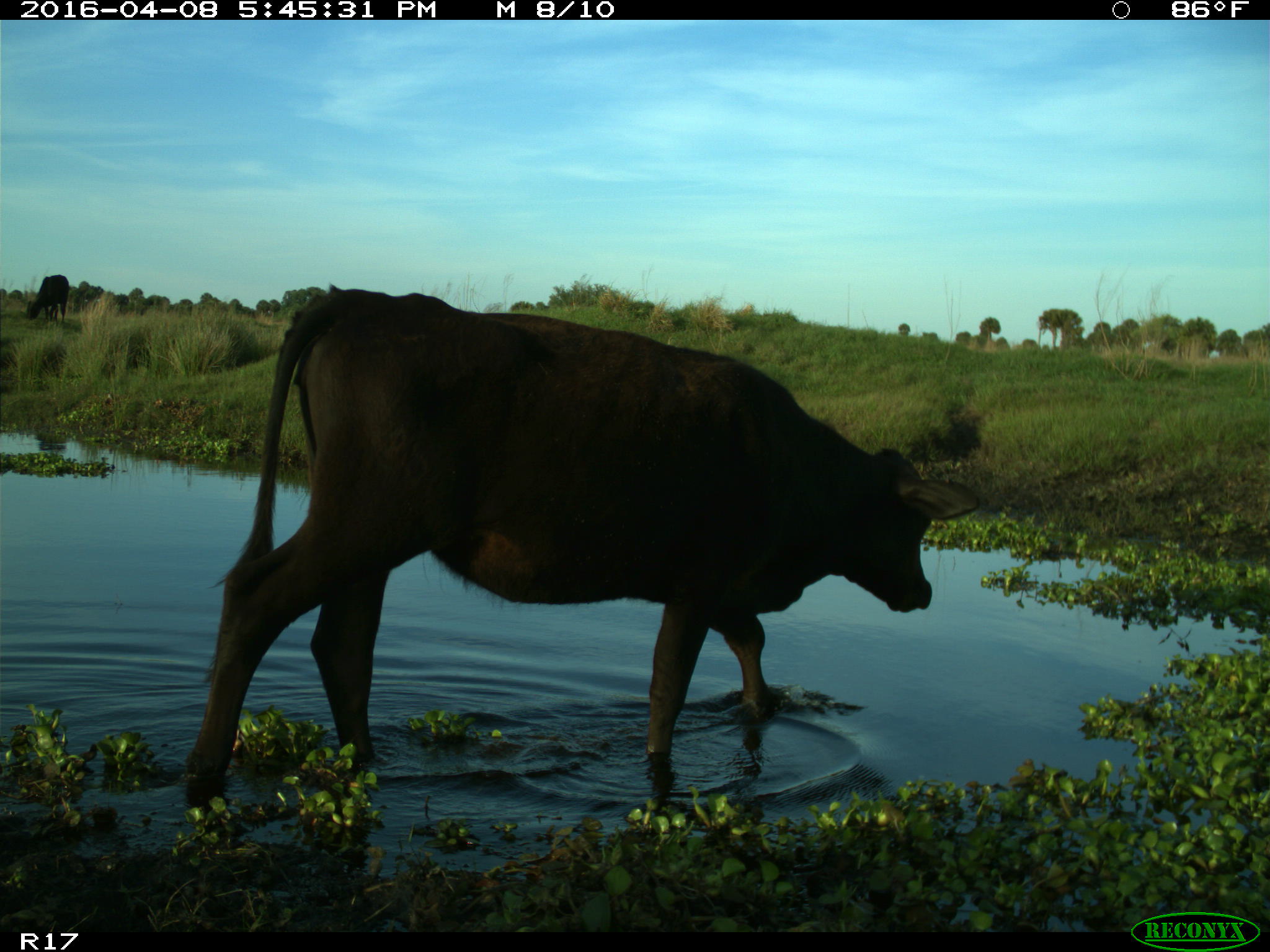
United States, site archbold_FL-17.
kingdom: Animalia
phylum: Chordata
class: Mammalia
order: Artiodactyla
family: Bovidae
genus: Bos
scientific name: Bos taurus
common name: domestic cow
Bos taurus (domestic cow).